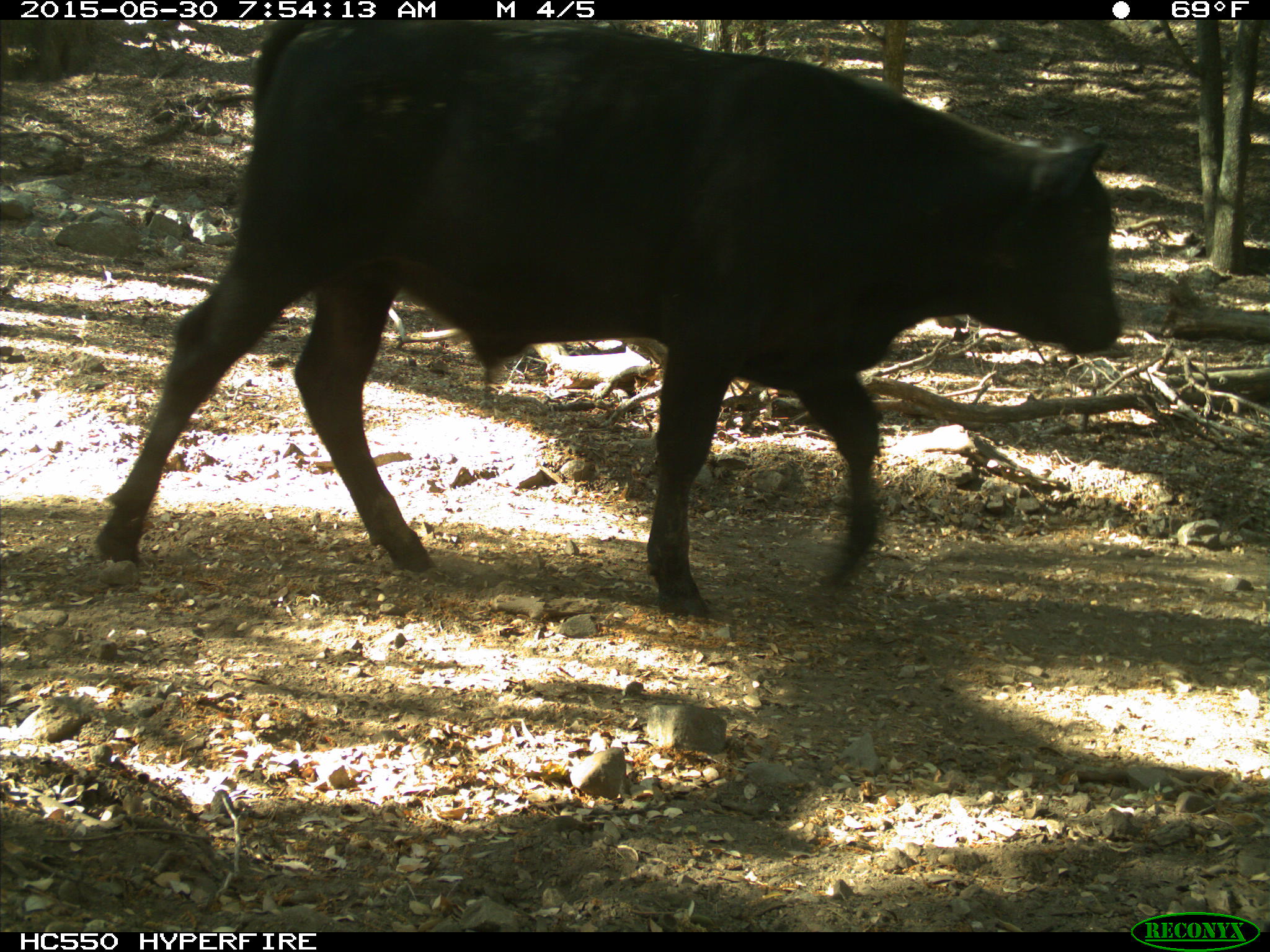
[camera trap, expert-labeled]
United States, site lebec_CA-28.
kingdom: Animalia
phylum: Chordata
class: Mammalia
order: Artiodactyla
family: Bovidae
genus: Bos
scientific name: Bos taurus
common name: domestic cow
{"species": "Bos taurus (domestic cow)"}